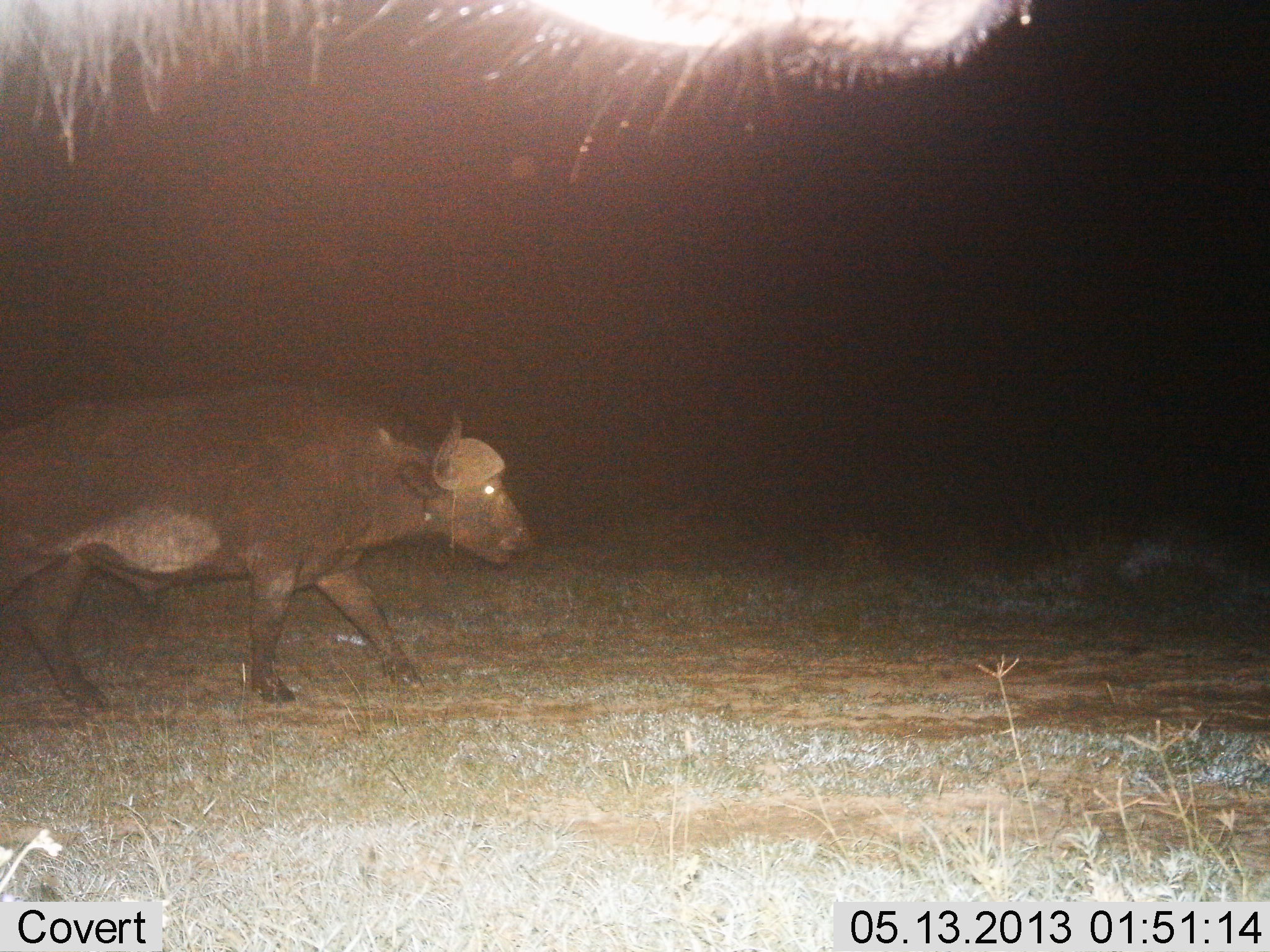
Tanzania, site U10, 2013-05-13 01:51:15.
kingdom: Animalia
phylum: Chordata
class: Mammalia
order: Artiodactyla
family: Bovidae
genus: Syncerus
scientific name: Syncerus caffer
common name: cape buffalo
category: buffalo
Buffalo (cape buffalo) (Syncerus caffer), count 1. Behavior (volunteer vote fractions): standing 19%, resting 0%, moving 94%, interacting 0%. Young present (vote fraction): 0%. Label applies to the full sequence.